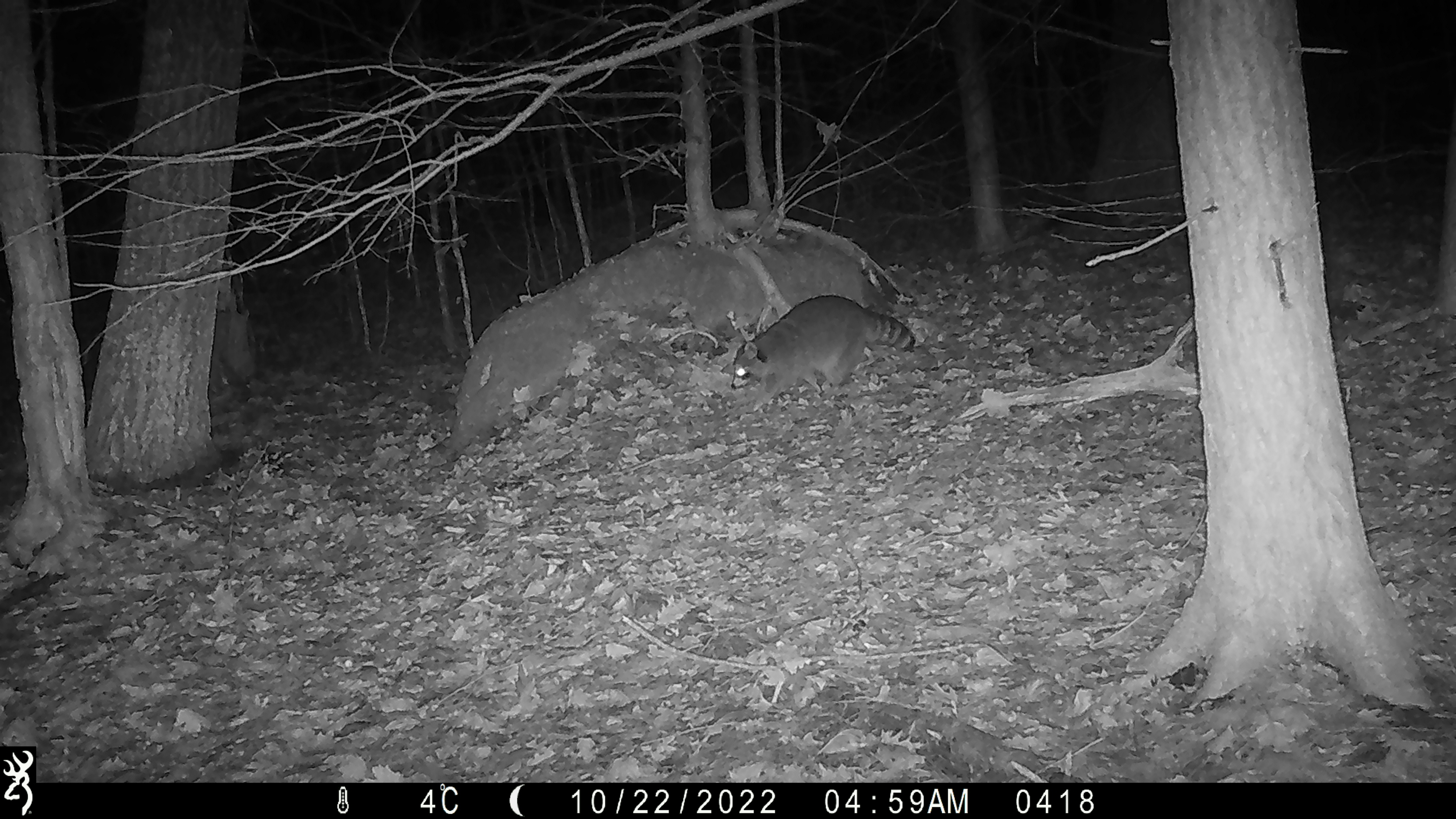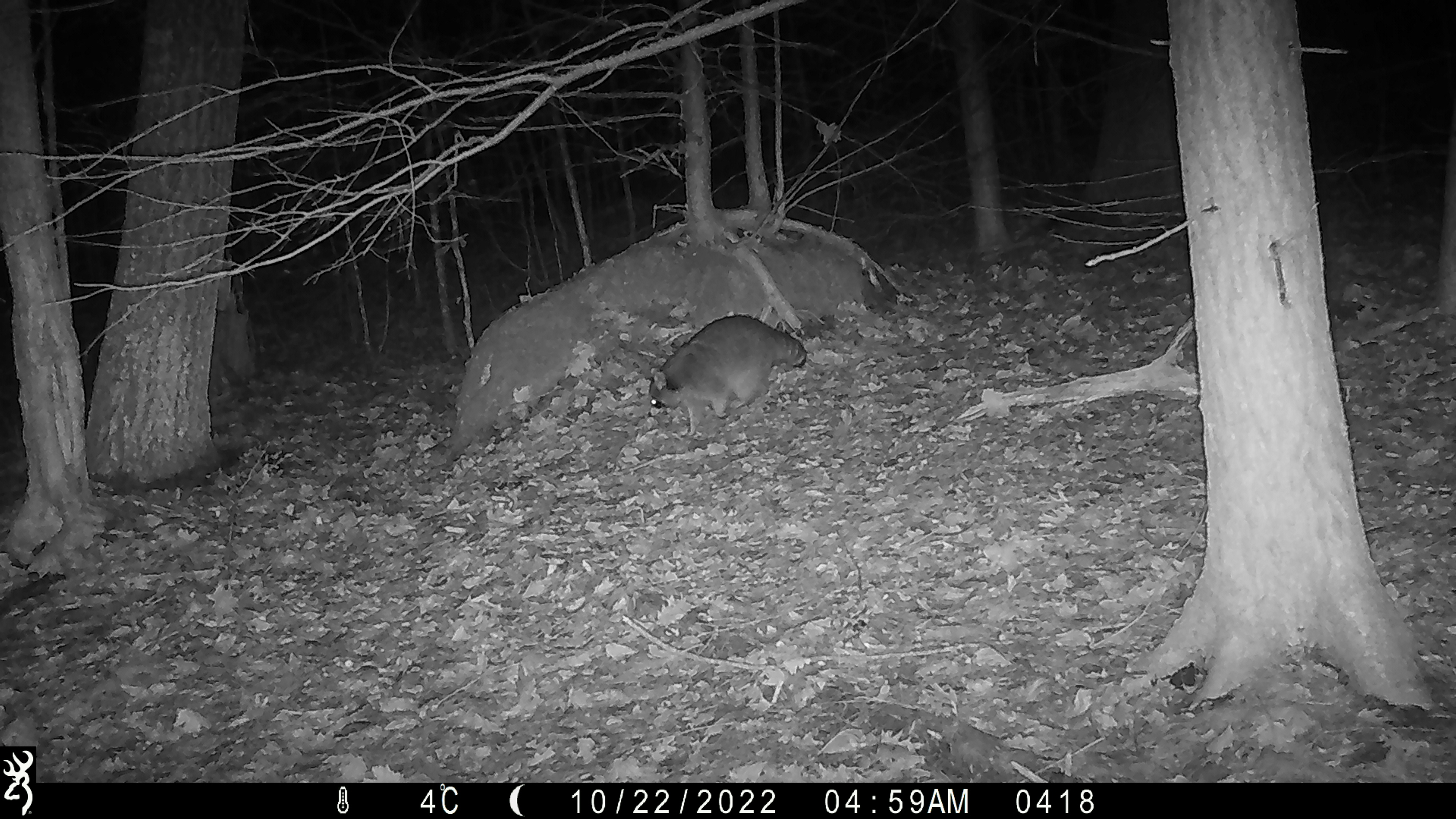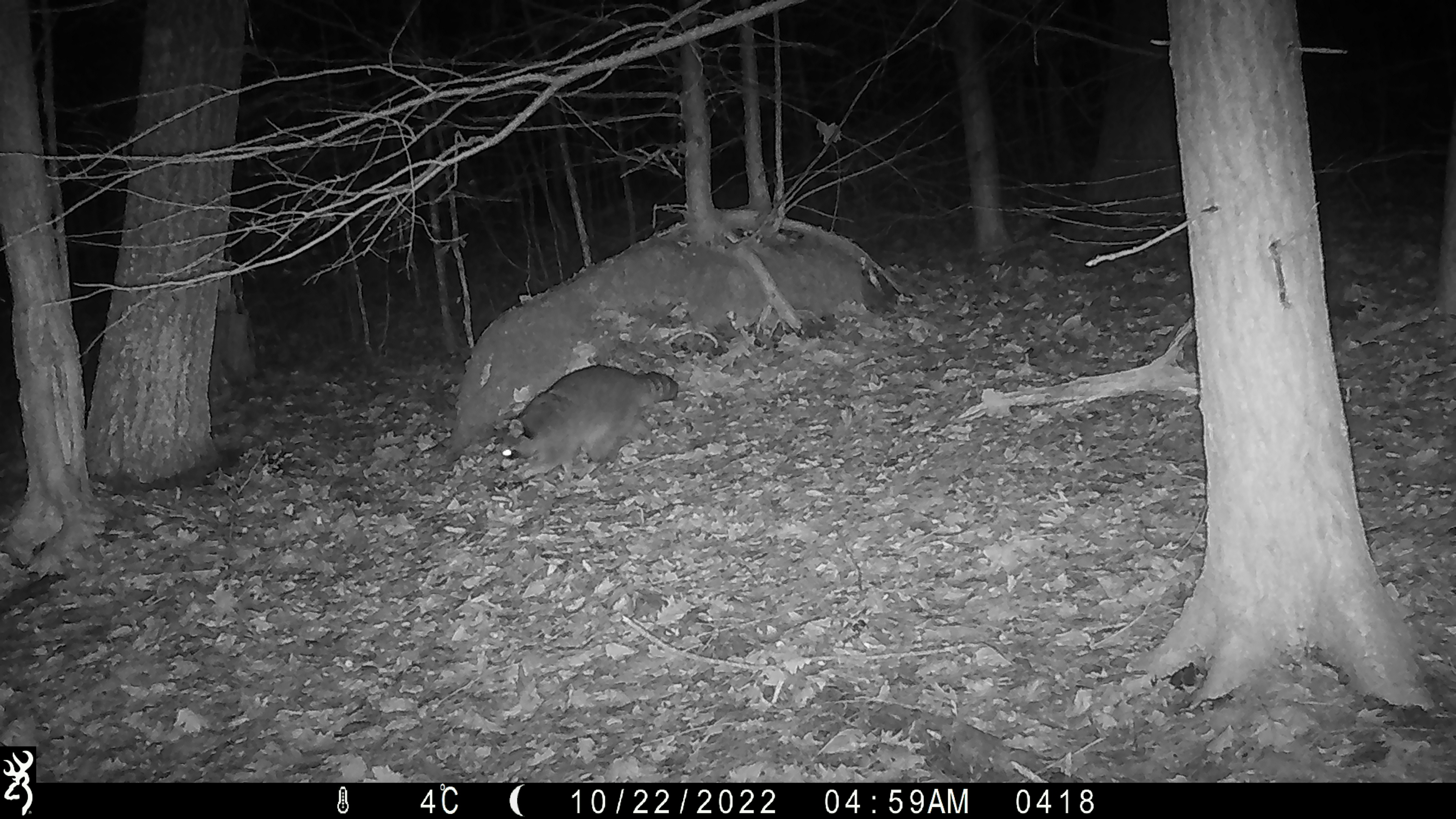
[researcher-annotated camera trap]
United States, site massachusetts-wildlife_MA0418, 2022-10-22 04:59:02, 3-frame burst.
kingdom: Animalia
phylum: Chordata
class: Mammalia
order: Carnivora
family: Procyonidae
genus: Procyon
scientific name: Procyon lotor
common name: raccoon